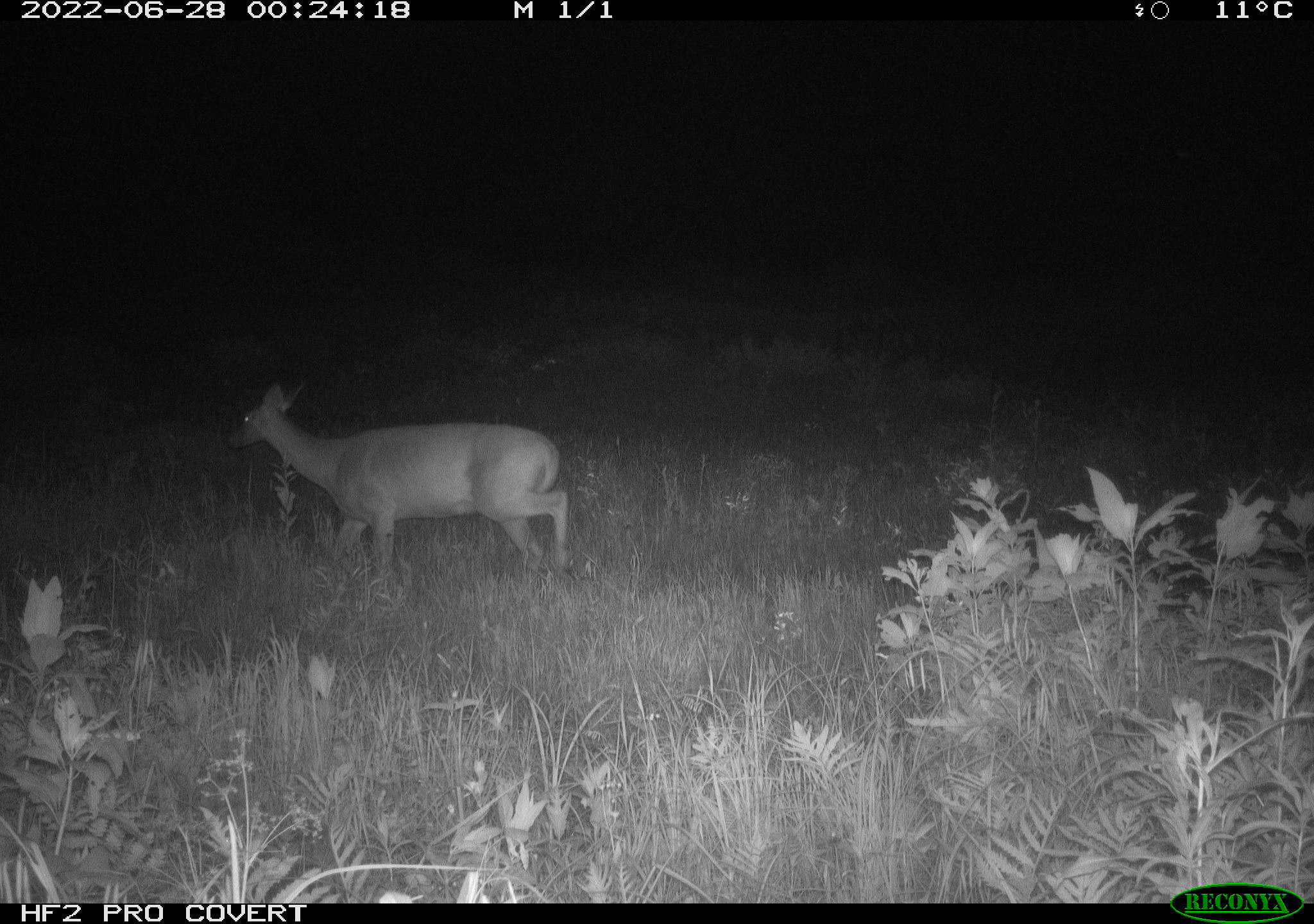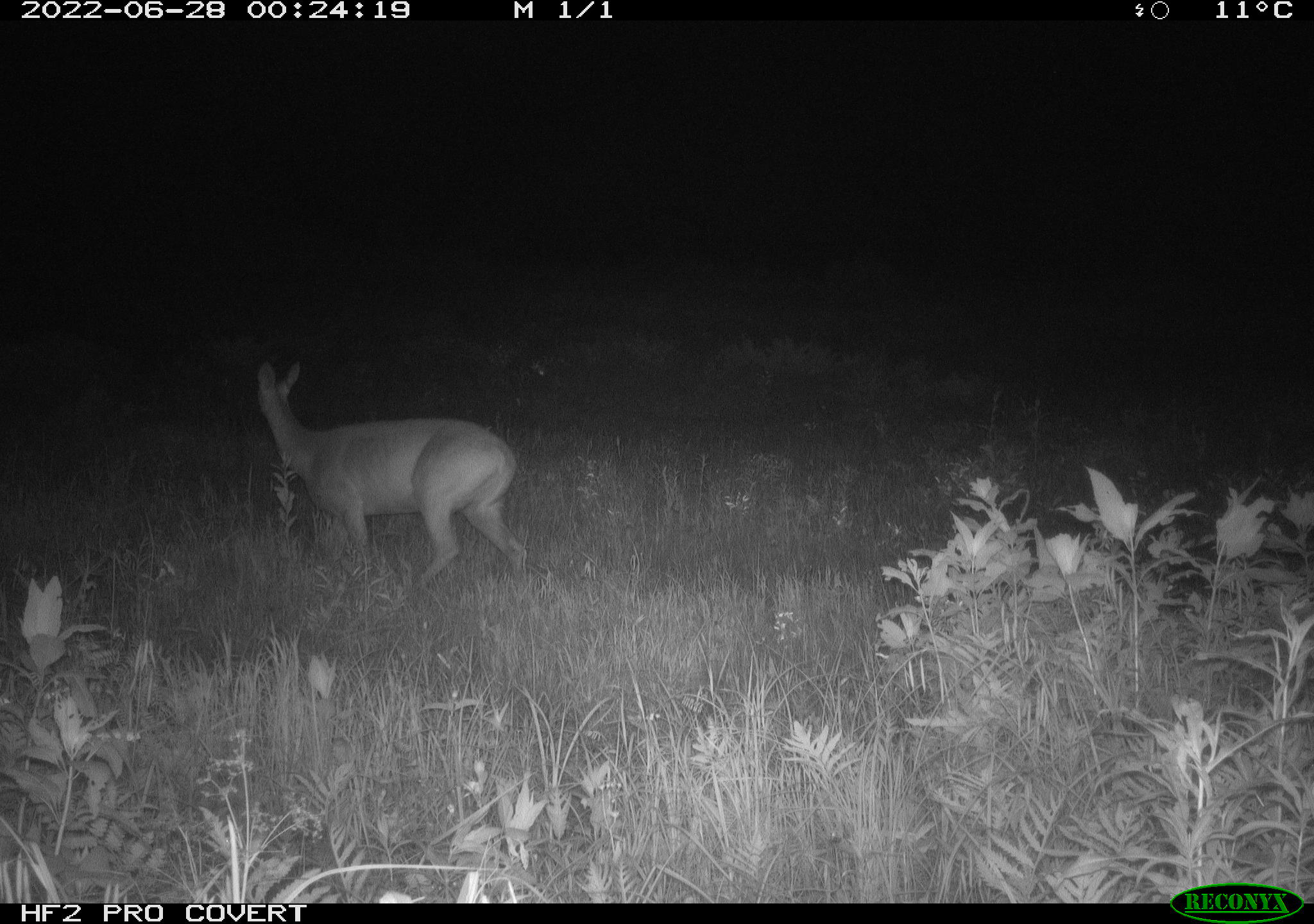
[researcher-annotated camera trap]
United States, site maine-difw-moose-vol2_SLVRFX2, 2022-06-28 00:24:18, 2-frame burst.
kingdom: Animalia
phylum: Chordata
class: Mammalia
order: Artiodactyla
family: Cervidae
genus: Odocoileus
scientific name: Odocoileus virginianus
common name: white-tailed deer